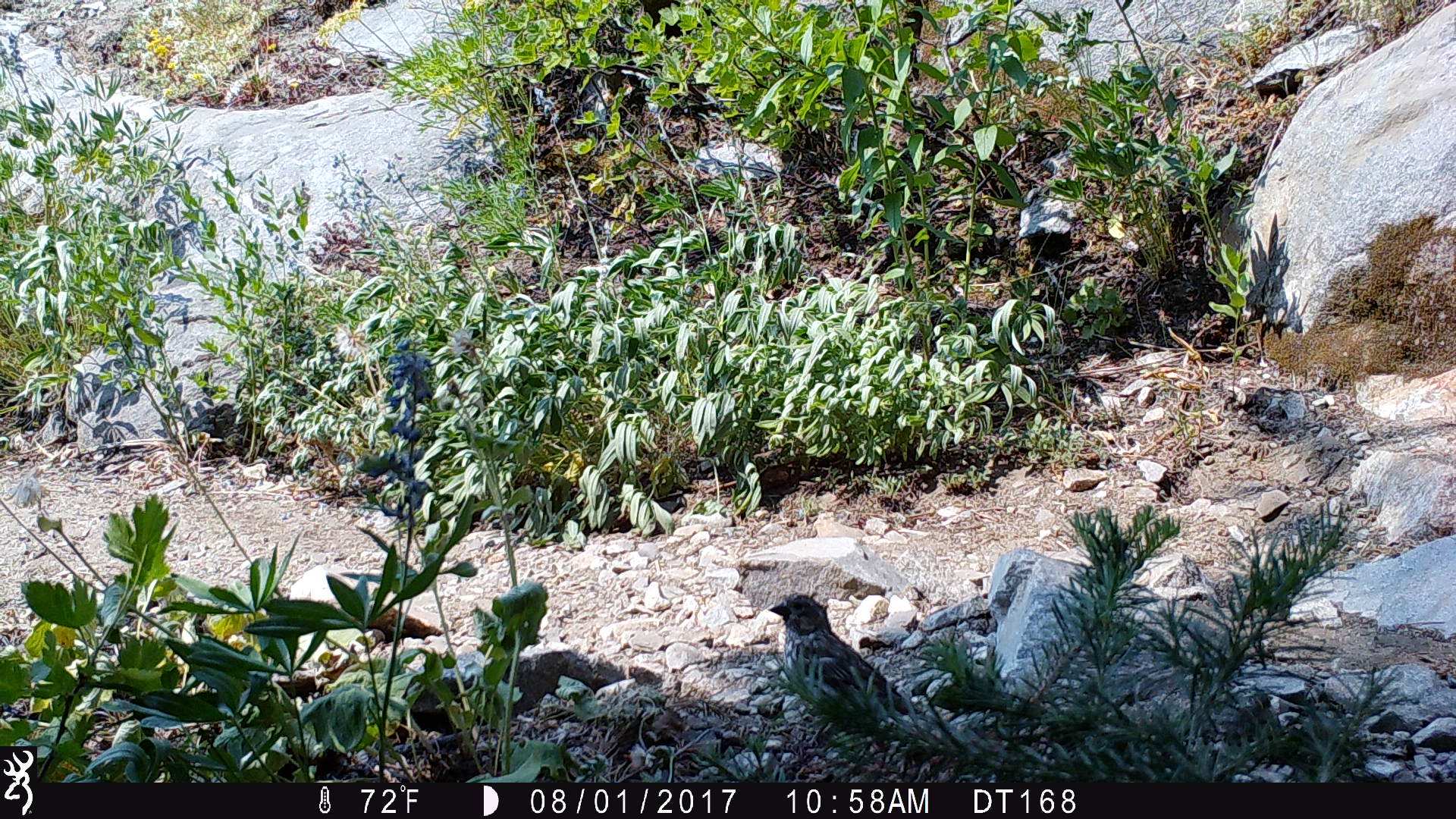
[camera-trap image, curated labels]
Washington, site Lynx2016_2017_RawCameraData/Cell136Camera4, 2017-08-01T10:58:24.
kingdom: Animalia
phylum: Chordata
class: Aves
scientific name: Aves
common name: birds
Aves (birds). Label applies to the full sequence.